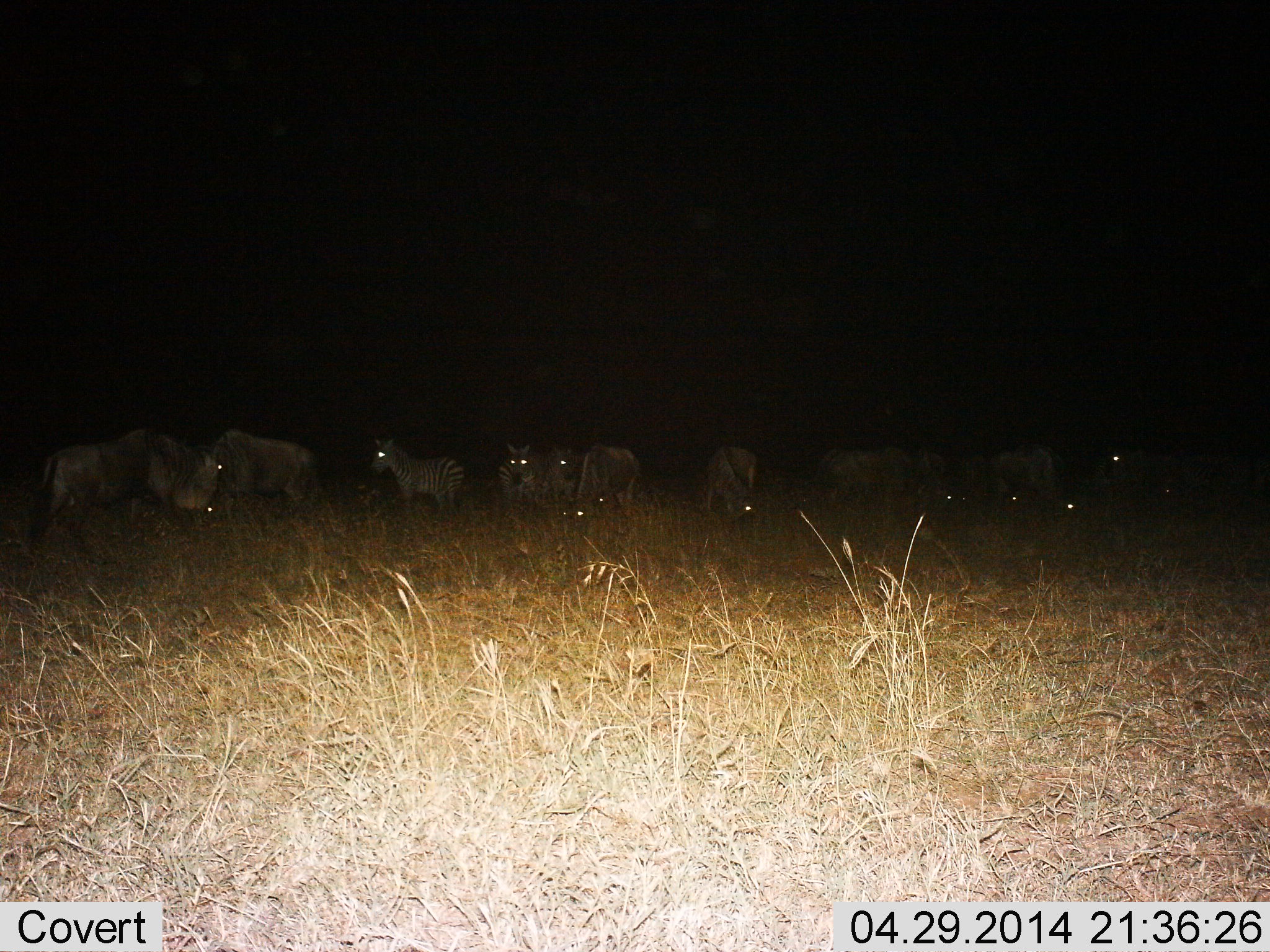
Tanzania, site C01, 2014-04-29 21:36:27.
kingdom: Animalia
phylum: Chordata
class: Mammalia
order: Perissodactyla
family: Equidae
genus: Equus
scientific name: Equus quagga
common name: plains zebra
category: zebra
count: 5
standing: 88%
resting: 5%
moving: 7%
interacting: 5%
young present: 0%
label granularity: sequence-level